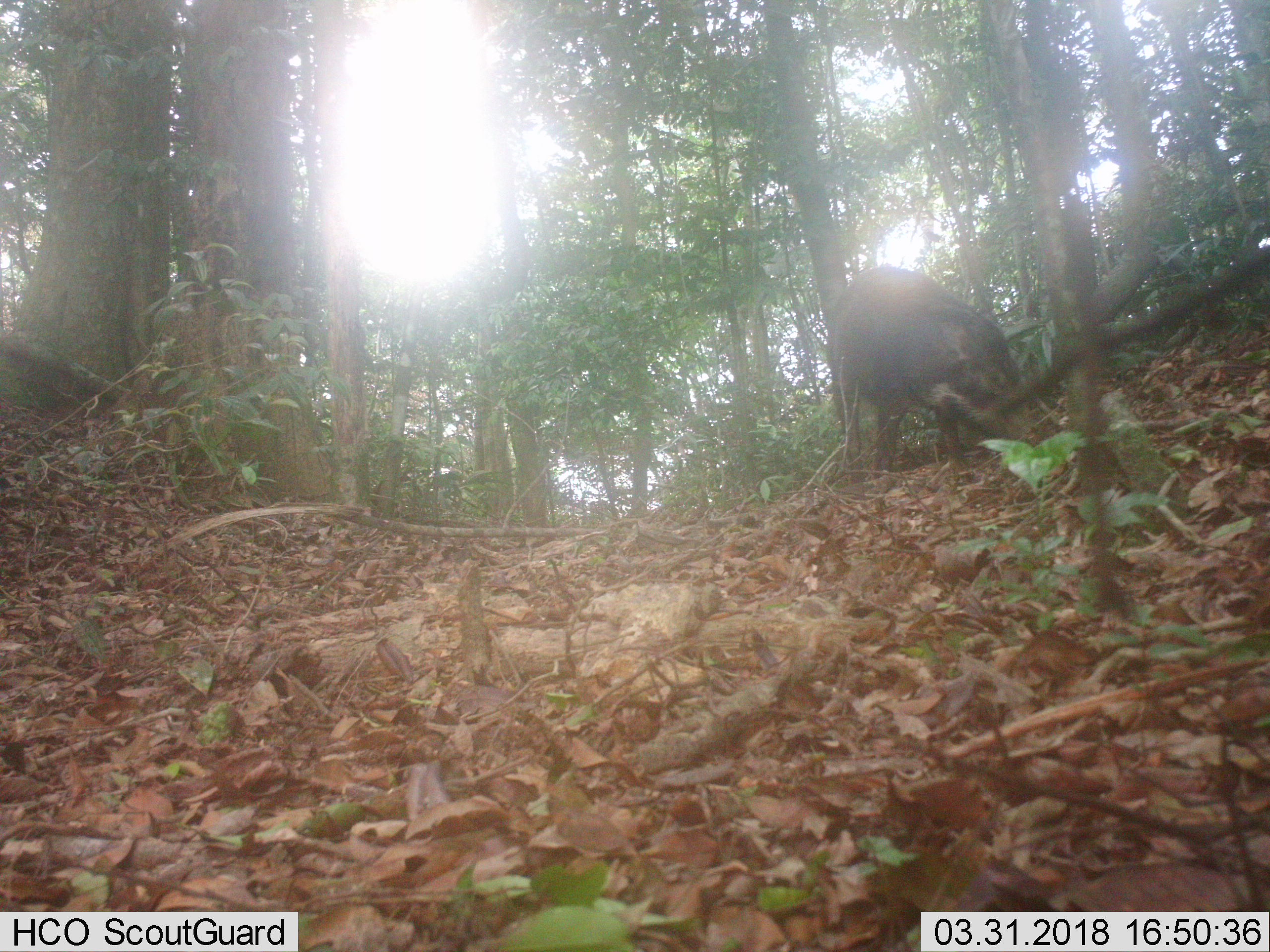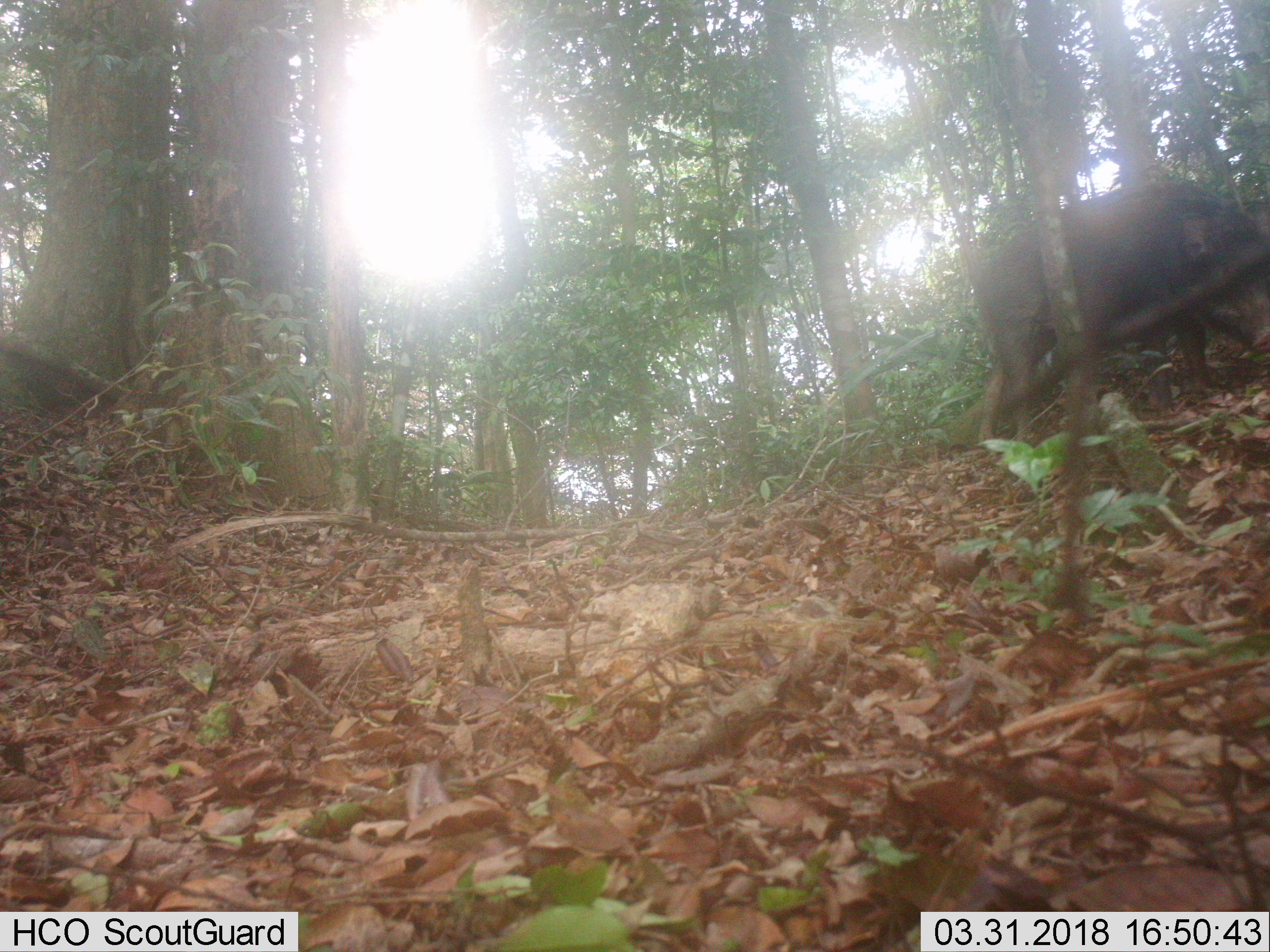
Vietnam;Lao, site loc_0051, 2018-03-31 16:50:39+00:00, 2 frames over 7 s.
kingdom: Animalia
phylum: Chordata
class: Mammalia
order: Artiodactyla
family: Suidae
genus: Sus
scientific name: Sus scrofa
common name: eurasian wild pig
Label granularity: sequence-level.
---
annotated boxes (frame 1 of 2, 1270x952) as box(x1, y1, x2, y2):
eurasian wild pig: box(826, 265, 1029, 483)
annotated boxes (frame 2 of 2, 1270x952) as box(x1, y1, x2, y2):
eurasian wild pig: box(979, 180, 1270, 443)